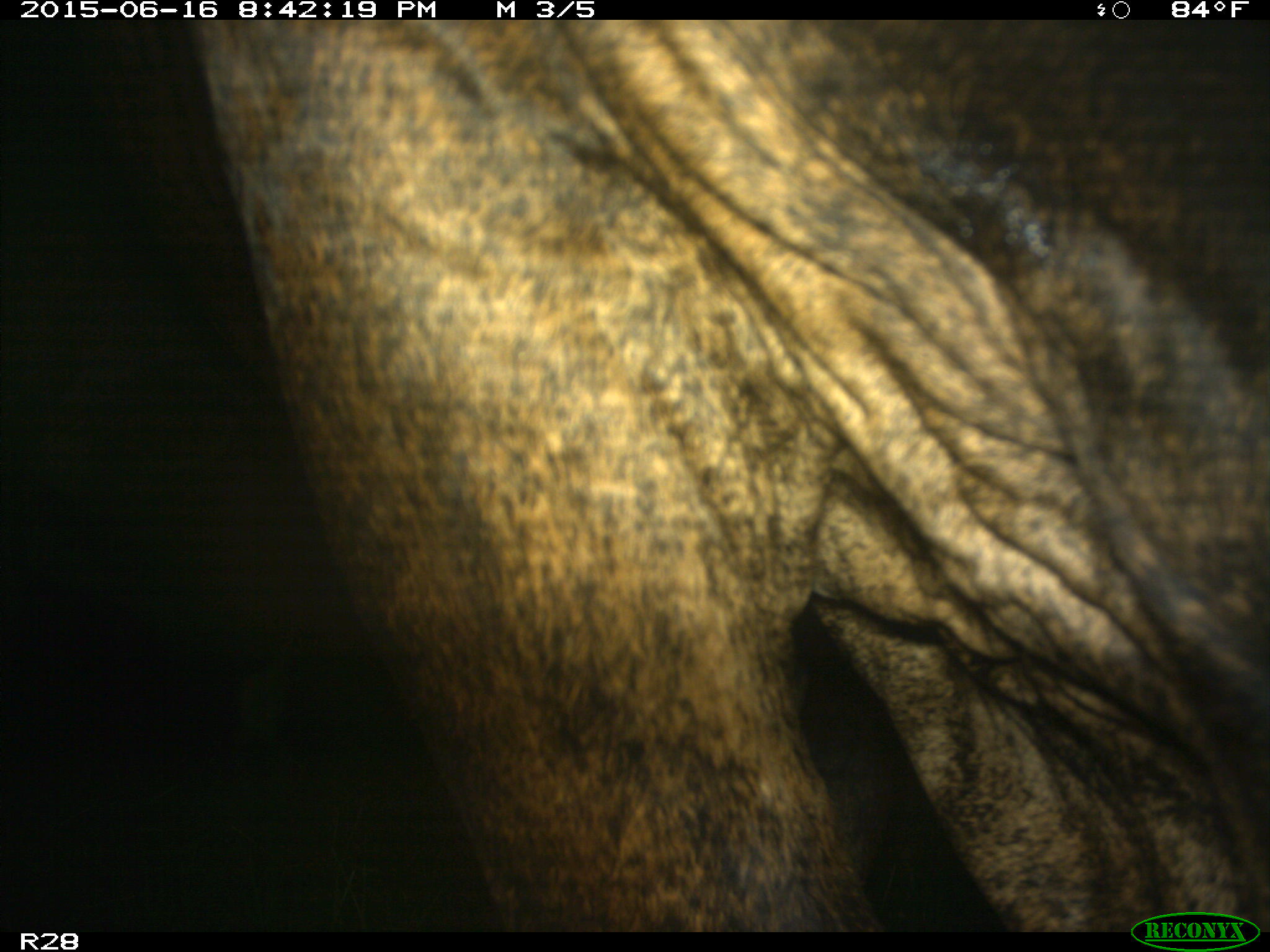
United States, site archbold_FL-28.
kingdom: Animalia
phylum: Chordata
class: Mammalia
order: Artiodactyla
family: Bovidae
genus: Bos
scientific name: Bos taurus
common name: domestic cow